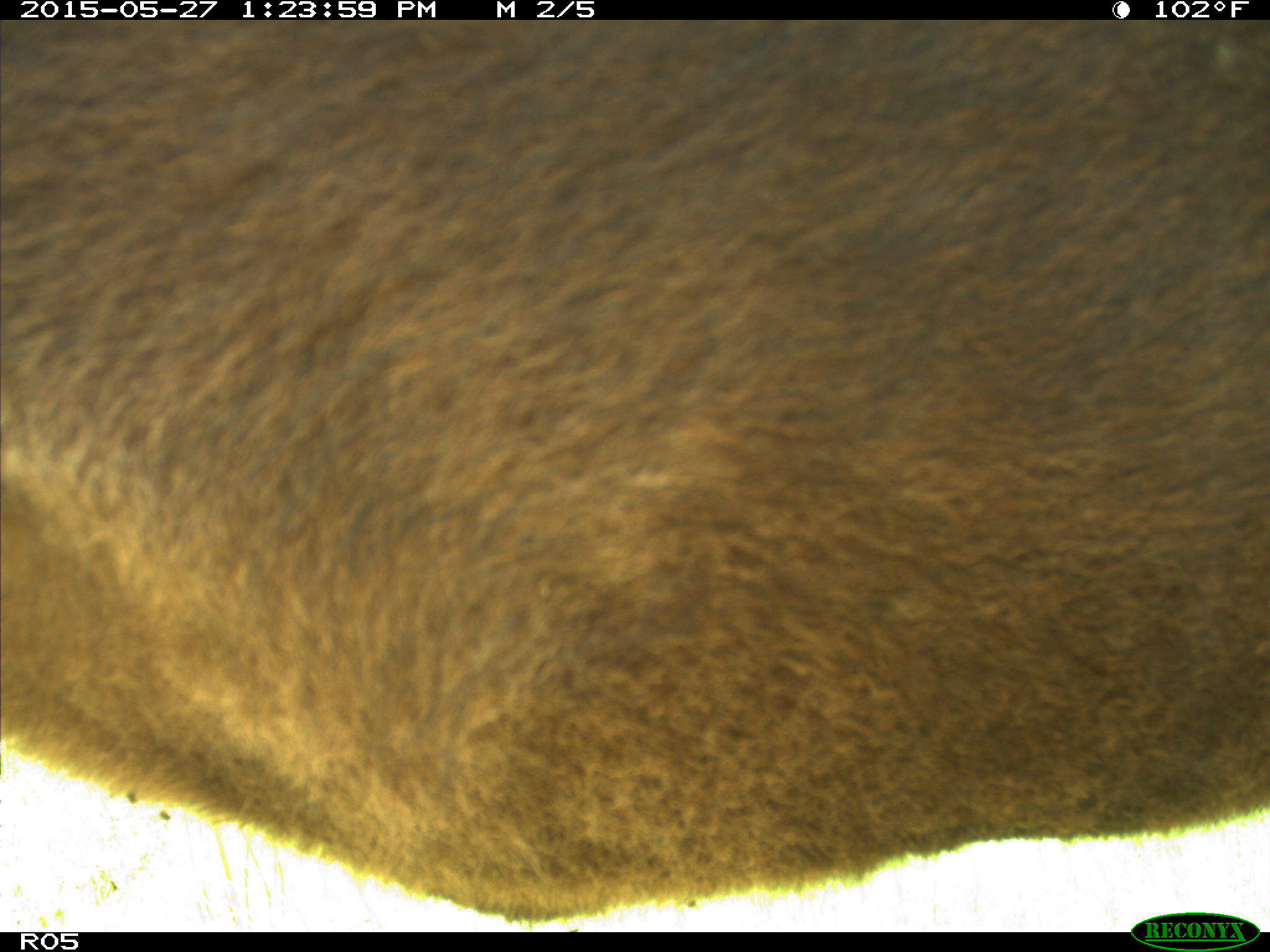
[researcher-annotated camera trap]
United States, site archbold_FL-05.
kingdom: Animalia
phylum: Chordata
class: Mammalia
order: Artiodactyla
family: Bovidae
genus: Bos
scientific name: Bos taurus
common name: domestic cow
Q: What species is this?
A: Bos taurus (domestic cow).